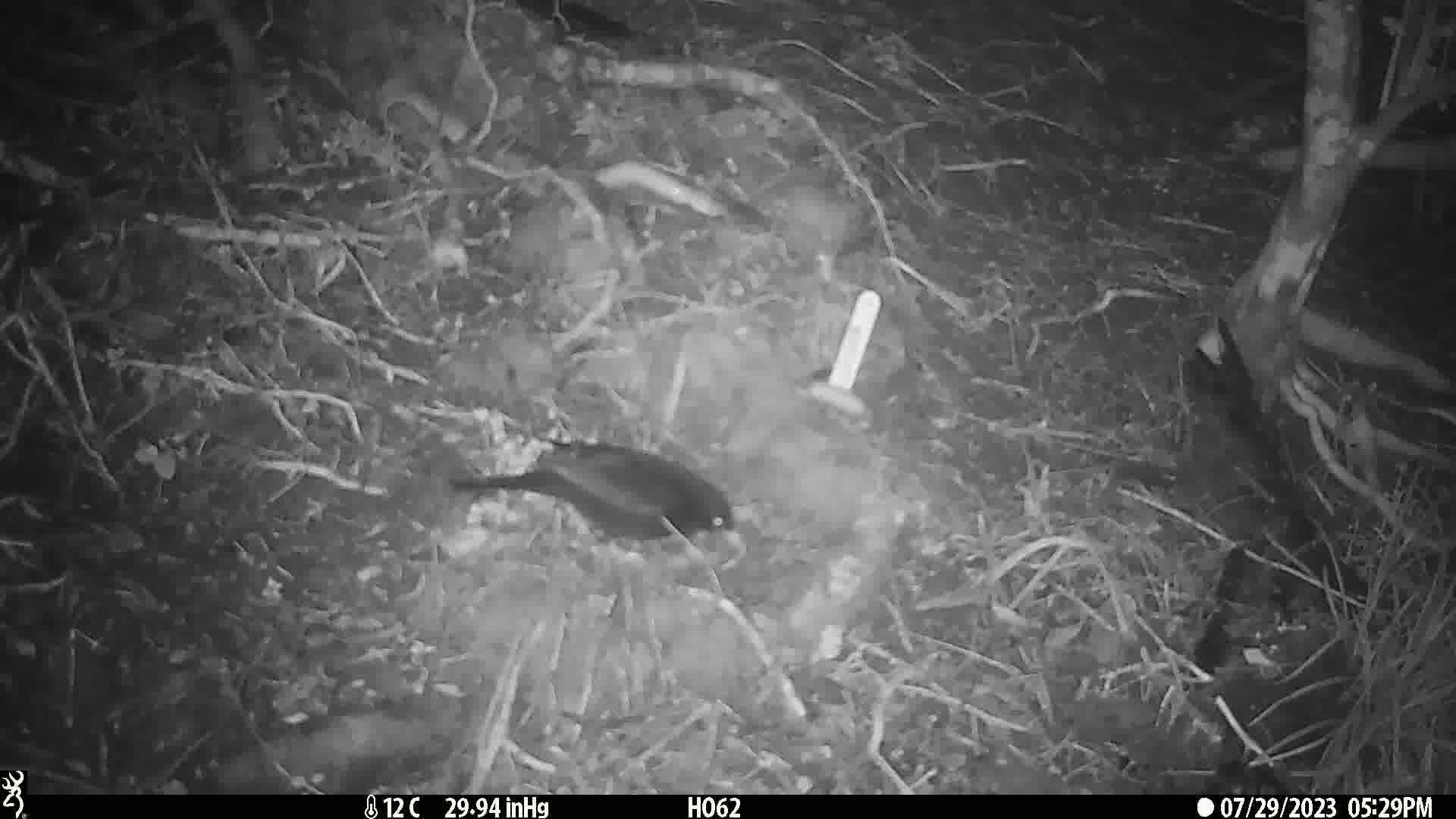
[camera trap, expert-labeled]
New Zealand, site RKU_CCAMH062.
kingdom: Animalia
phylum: Chordata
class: Aves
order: Passeriformes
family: Turdidae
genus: Turdus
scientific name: Turdus merula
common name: eurasian blackbird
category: blackbird